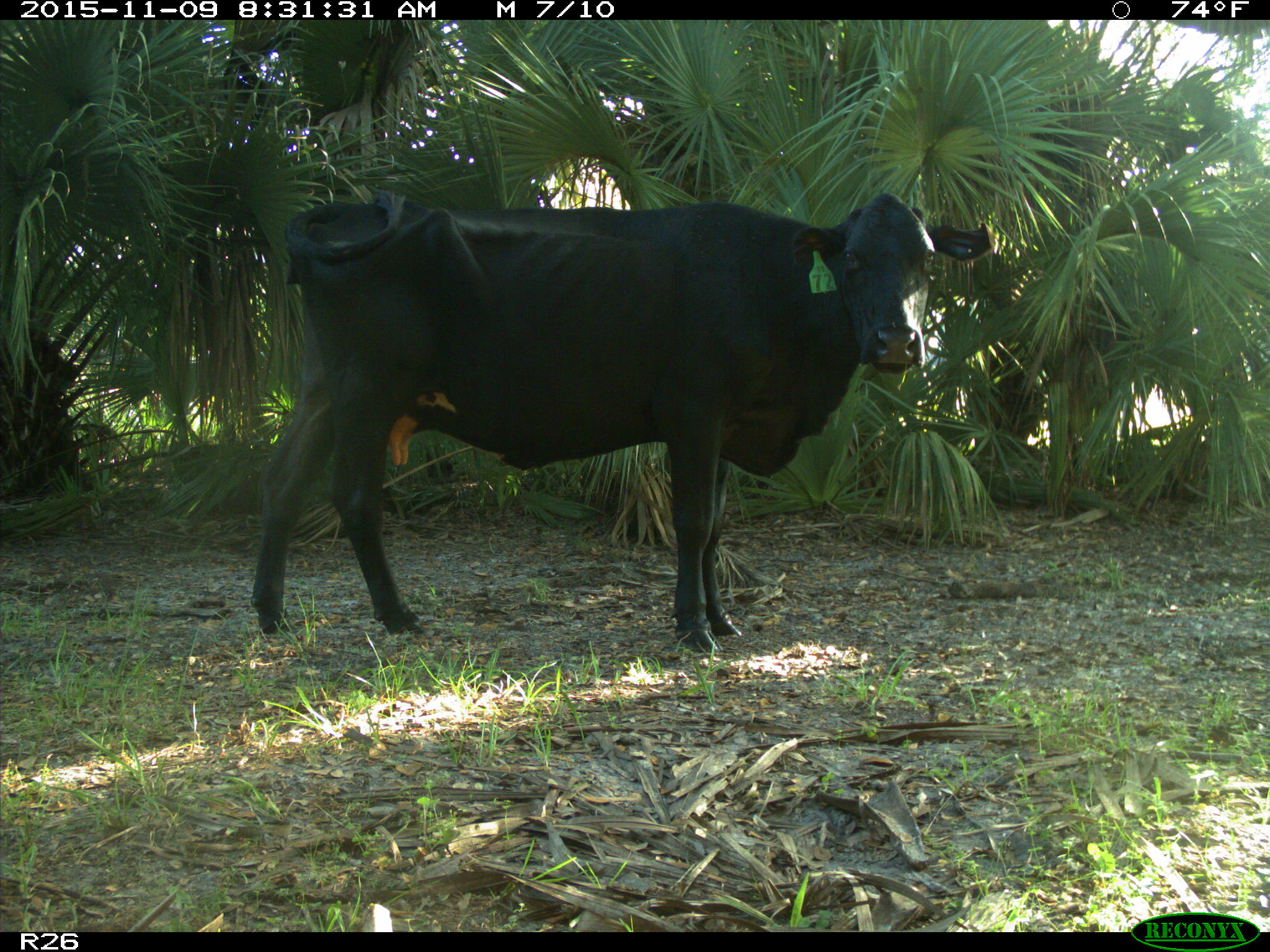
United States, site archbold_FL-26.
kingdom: Animalia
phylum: Chordata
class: Mammalia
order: Artiodactyla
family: Bovidae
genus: Bos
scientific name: Bos taurus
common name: domestic cow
Bos taurus (domestic cow).